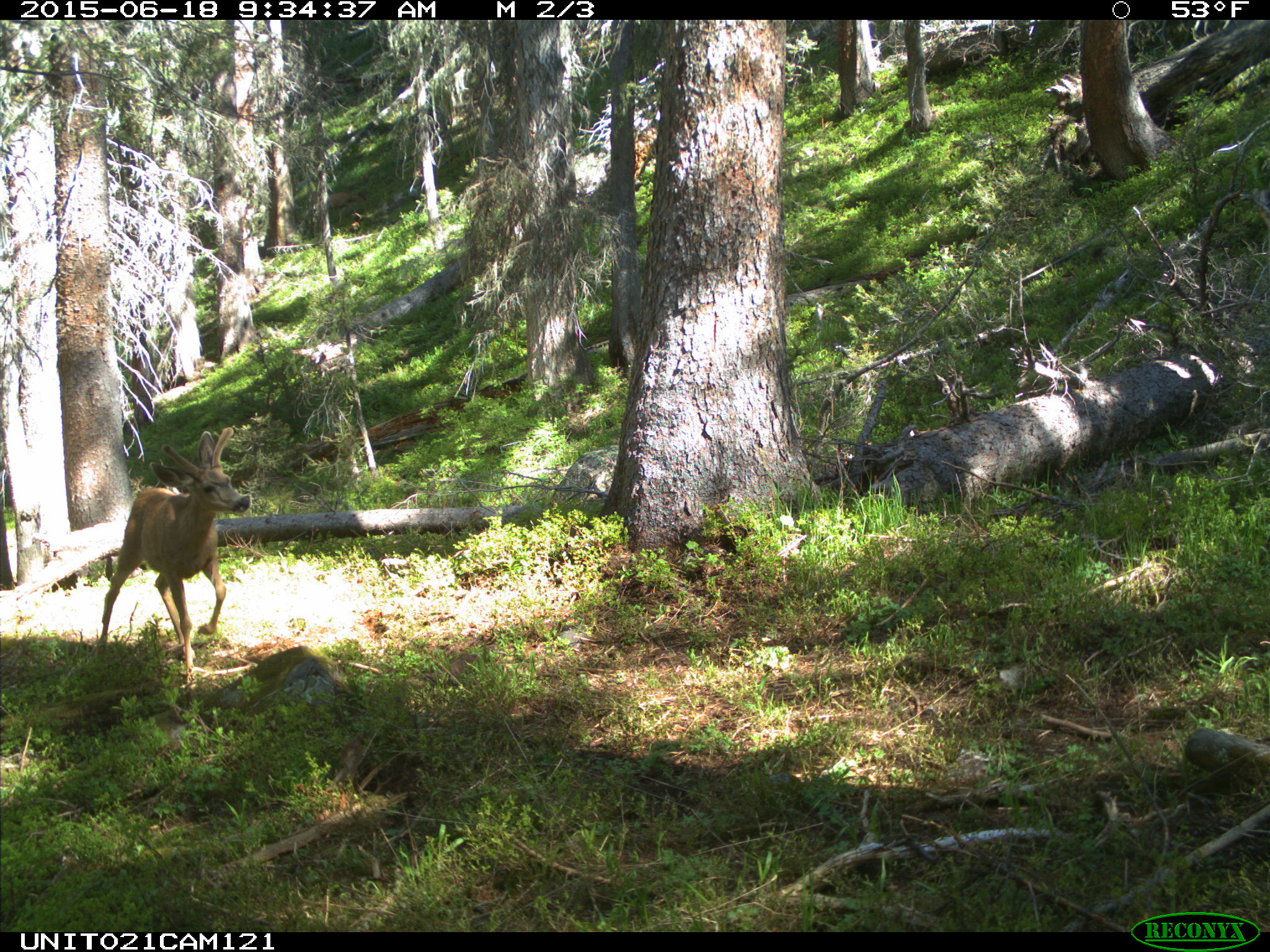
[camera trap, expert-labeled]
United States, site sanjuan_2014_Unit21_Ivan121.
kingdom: Animalia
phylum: Chordata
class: Mammalia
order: Artiodactyla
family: Cervidae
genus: Odocoileus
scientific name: Odocoileus hemionus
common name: mule deer